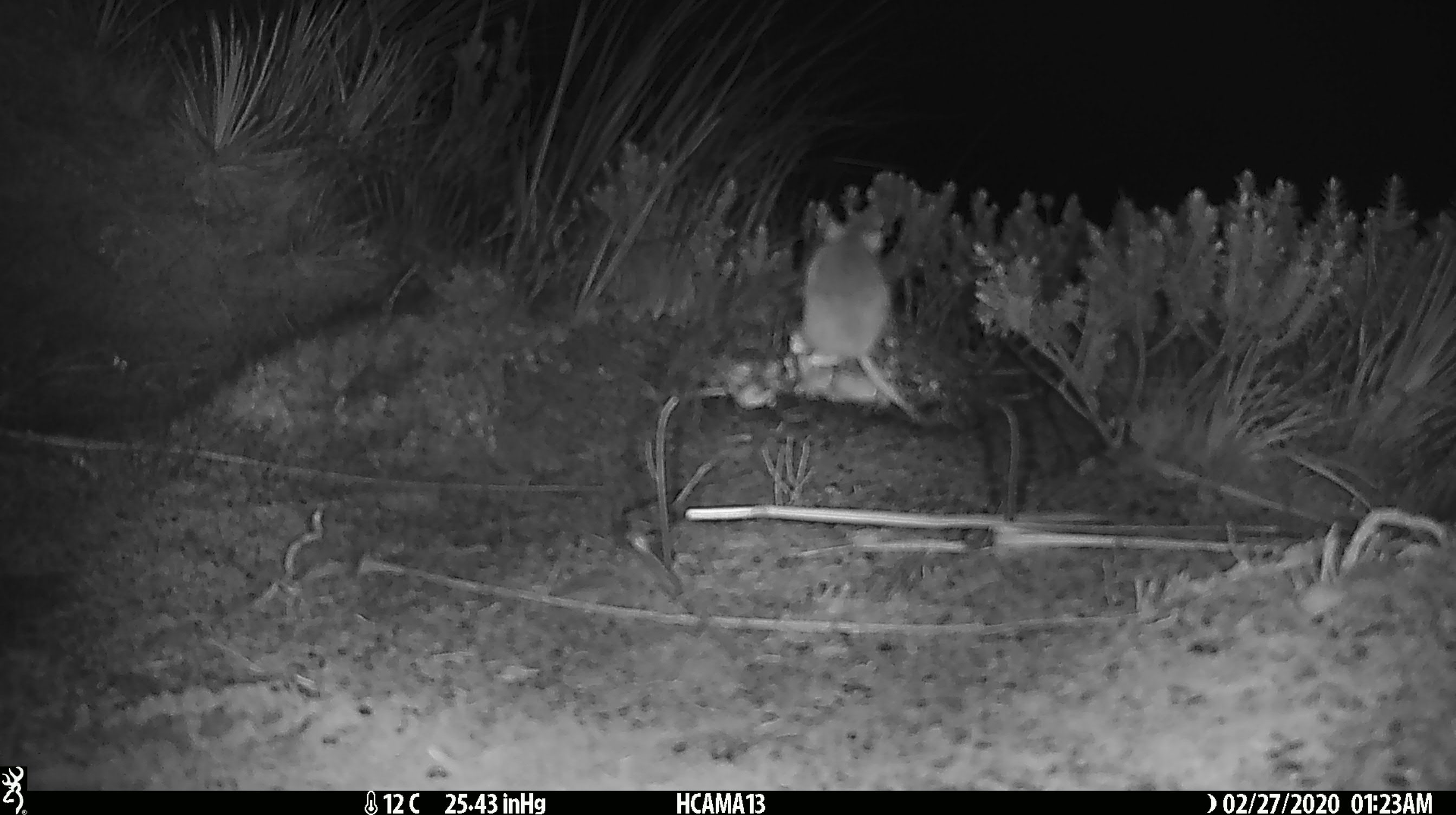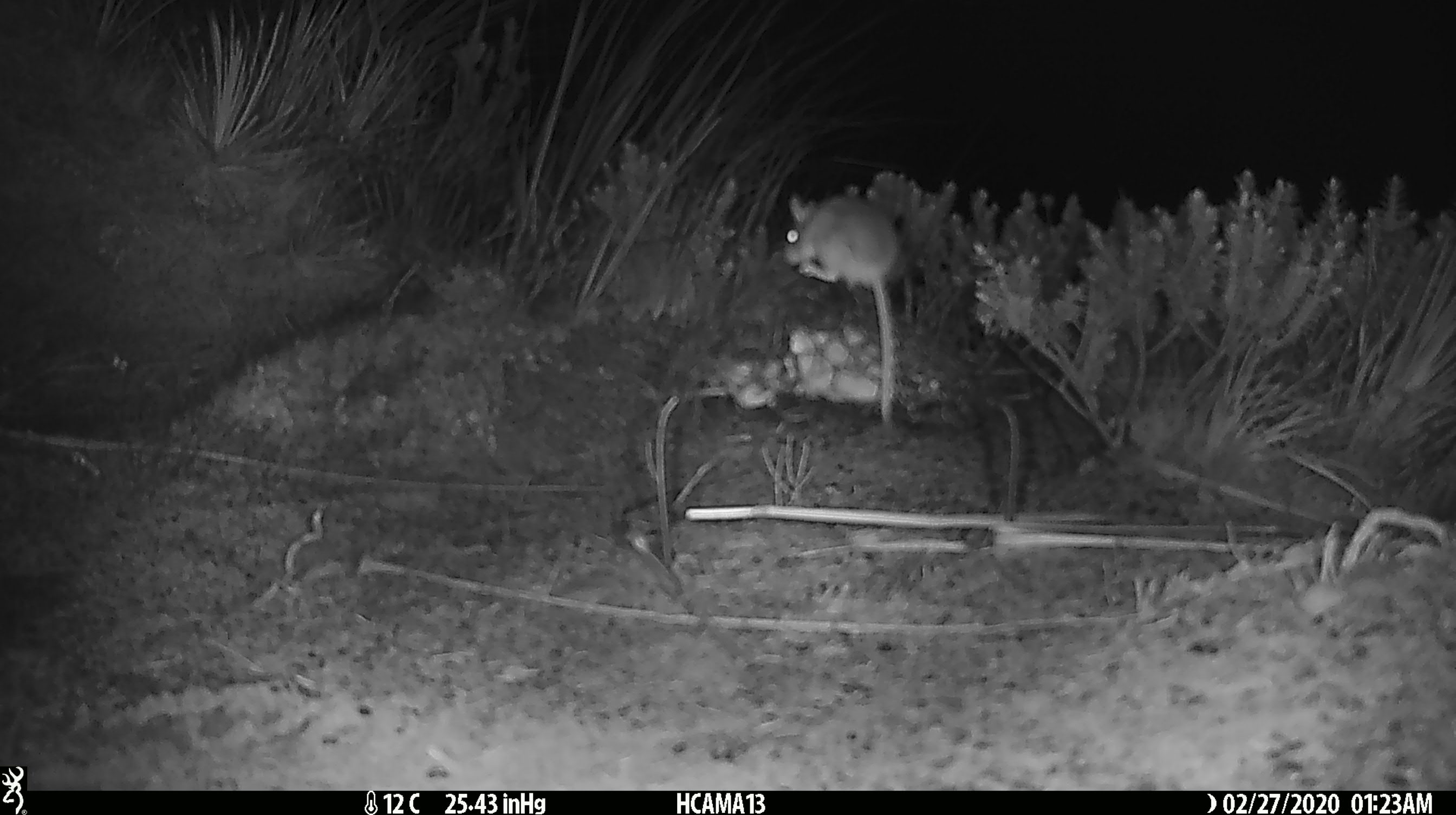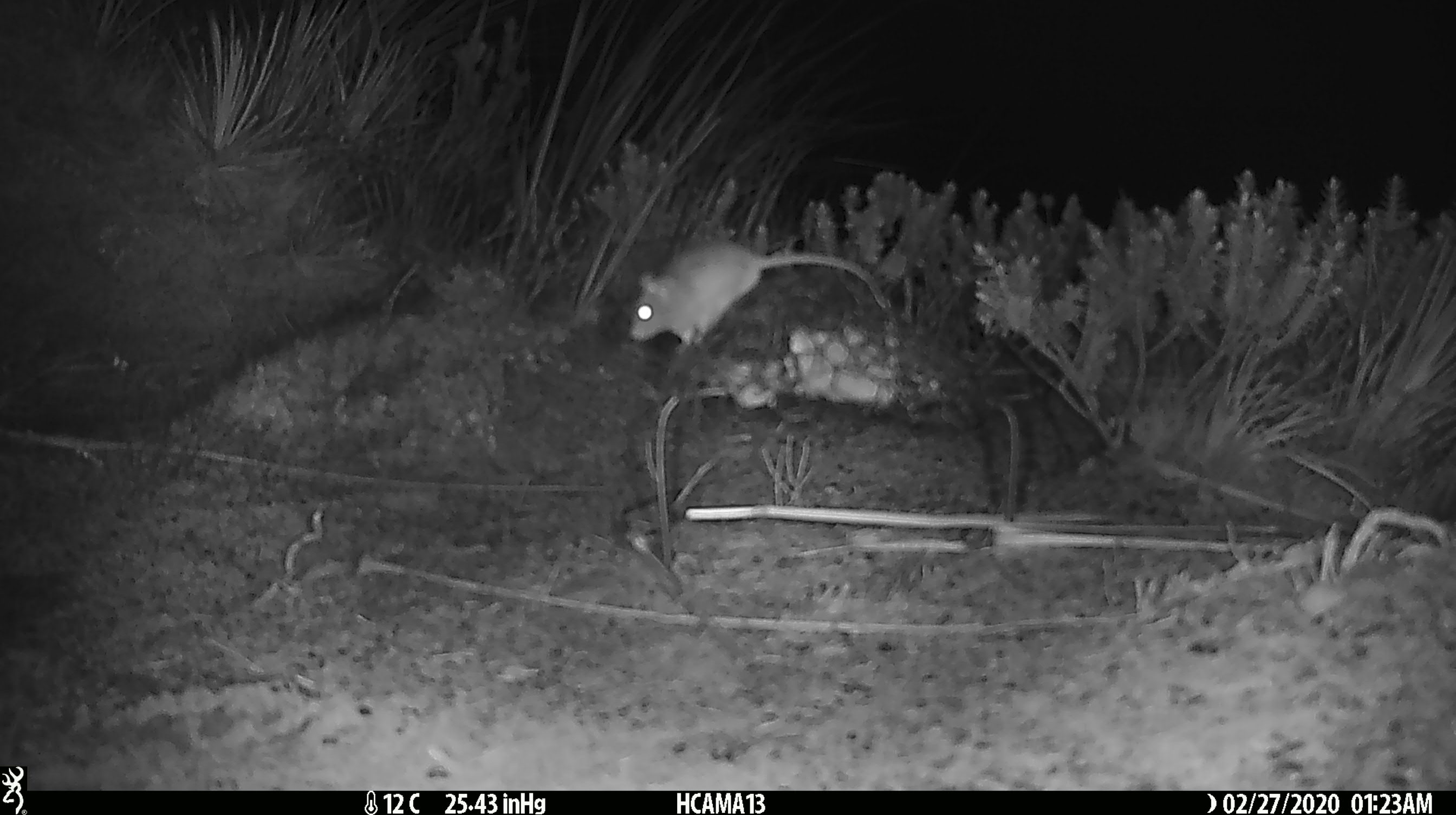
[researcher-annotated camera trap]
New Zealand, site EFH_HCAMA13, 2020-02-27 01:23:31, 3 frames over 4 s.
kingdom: Animalia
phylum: Chordata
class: Mammalia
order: Rodentia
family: Muridae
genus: Mus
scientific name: Mus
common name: mouse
Mouse (Mus).